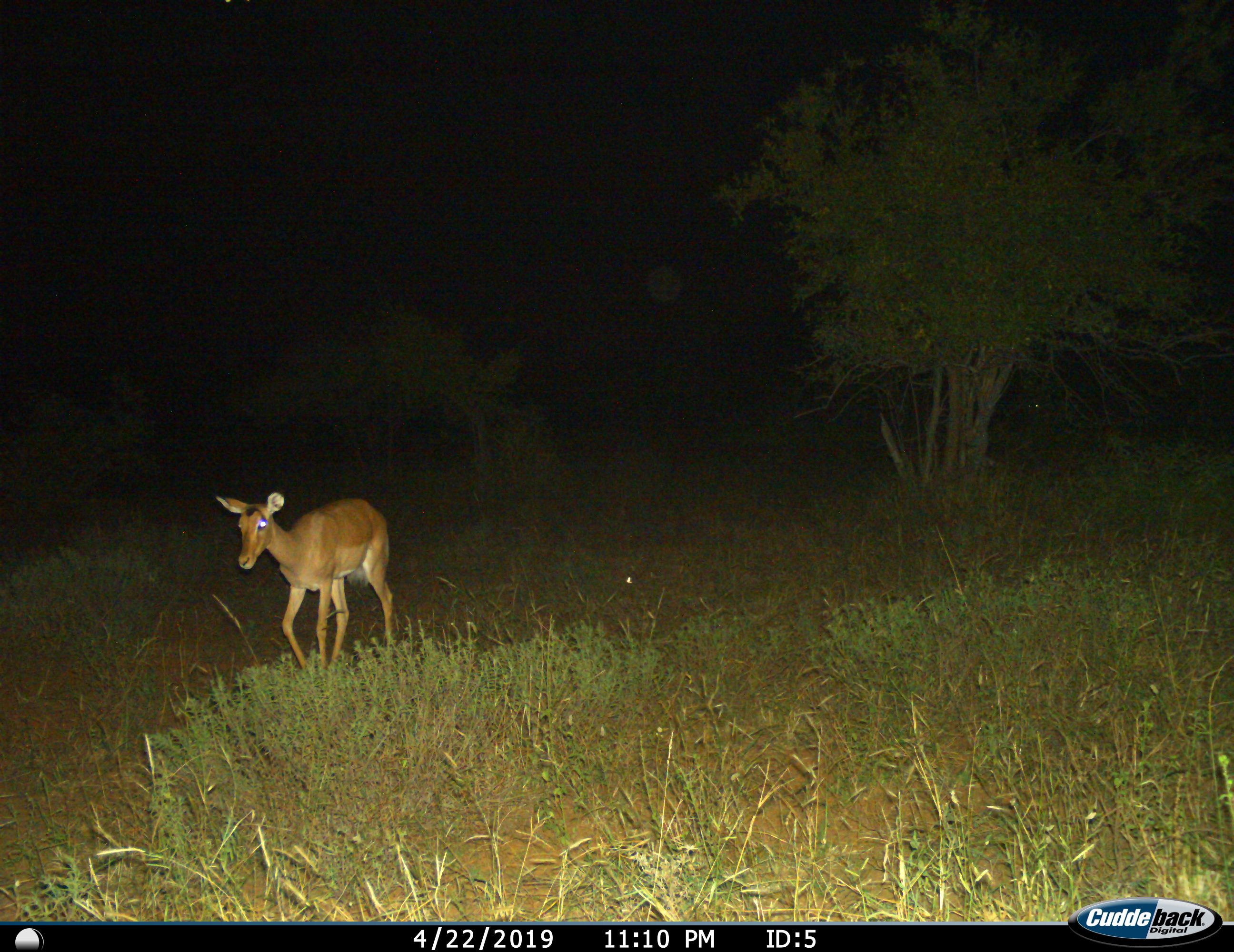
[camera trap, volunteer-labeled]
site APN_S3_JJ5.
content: unidentified animal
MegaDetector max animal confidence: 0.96